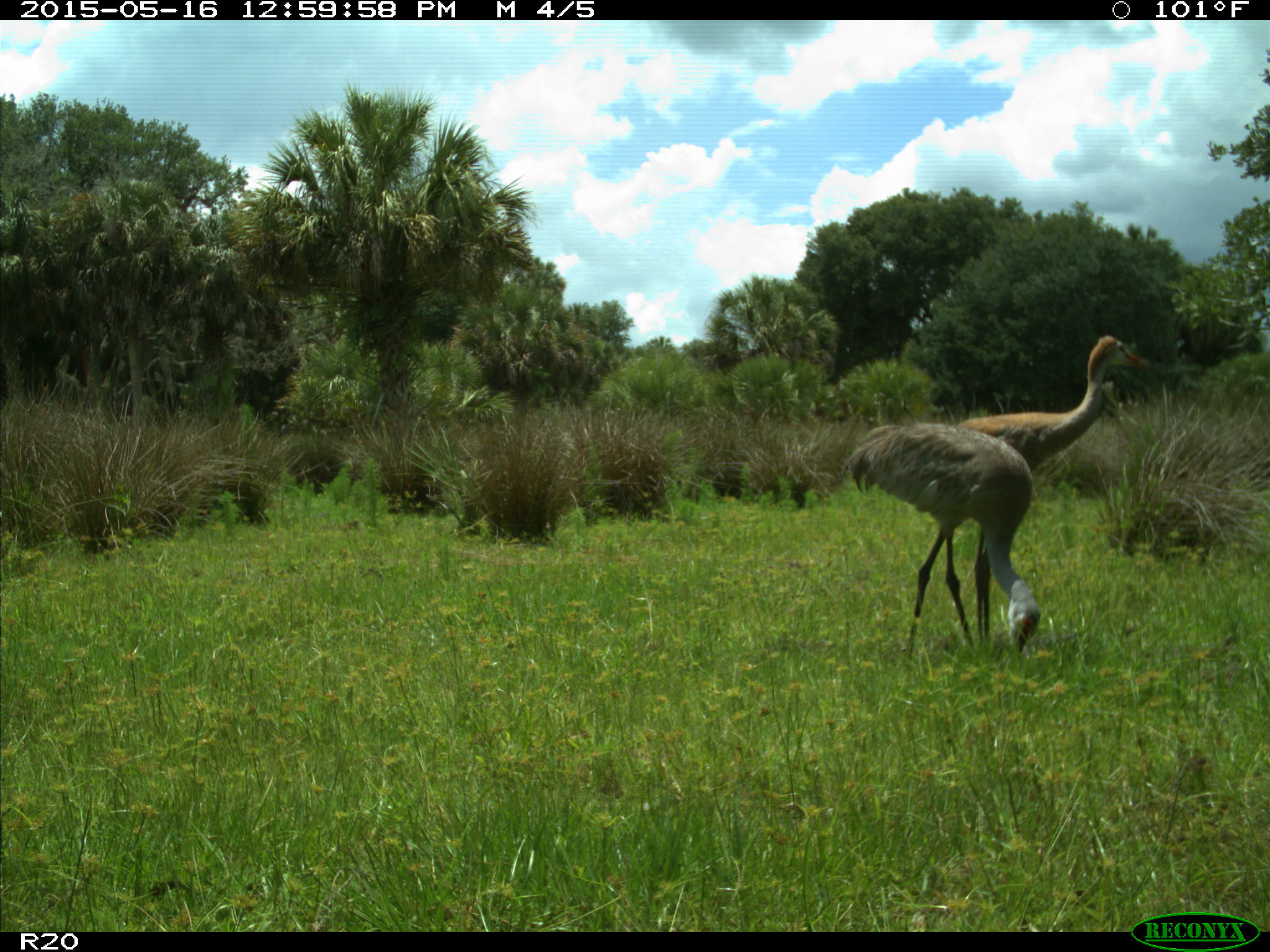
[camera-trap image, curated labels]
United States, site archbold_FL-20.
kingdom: Animalia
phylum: Chordata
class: Aves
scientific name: Aves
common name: birds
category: unidentified bird